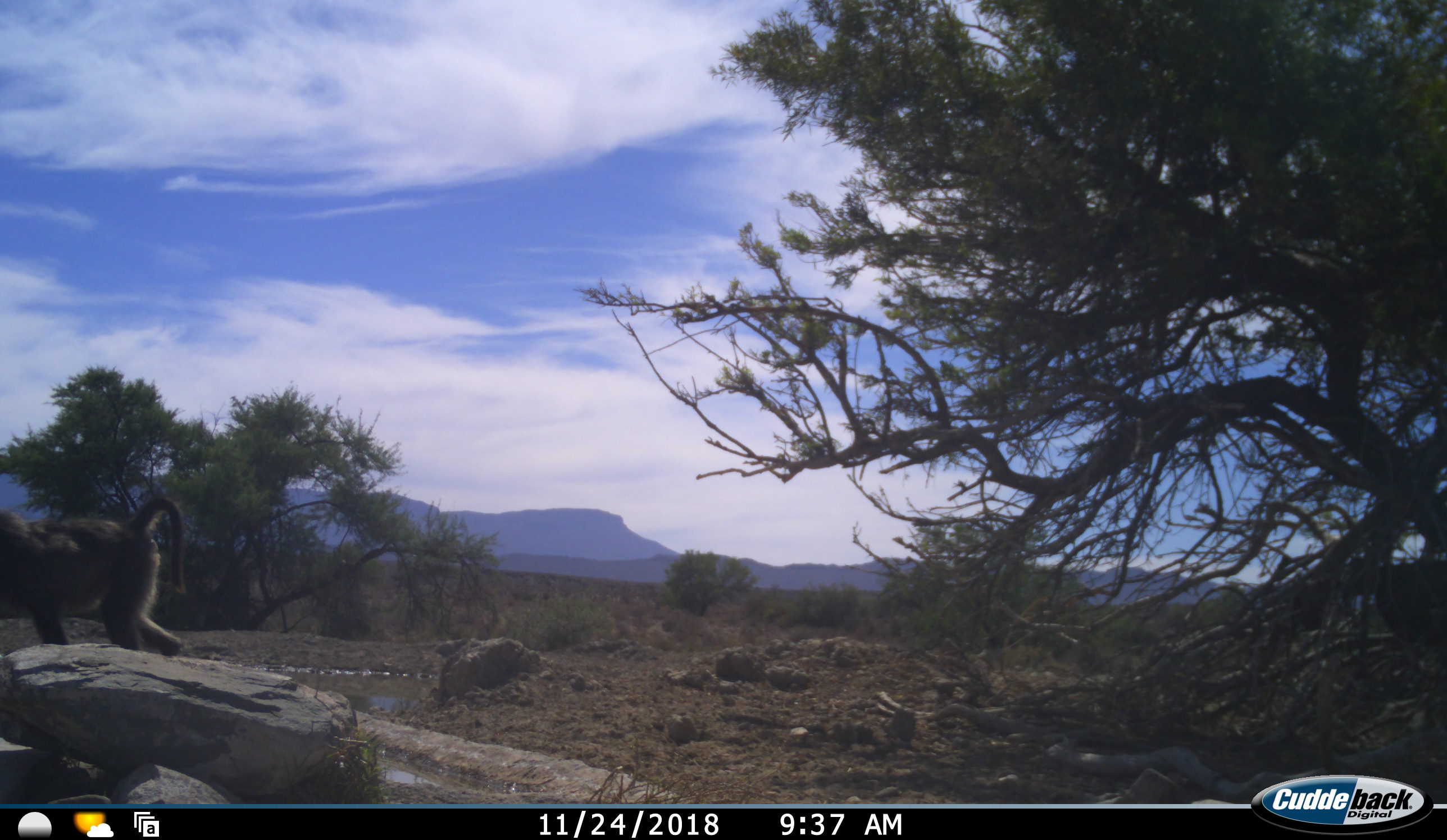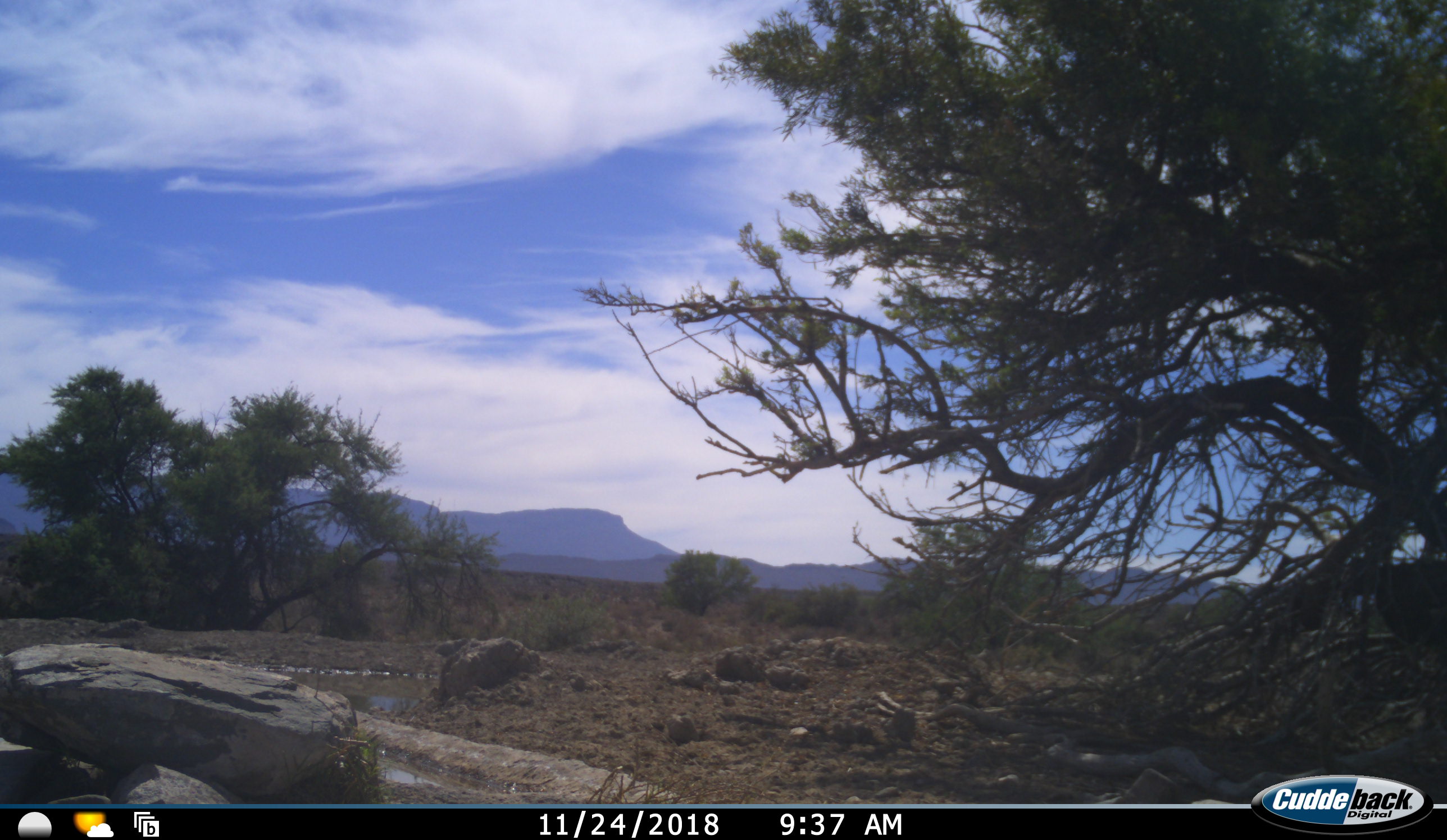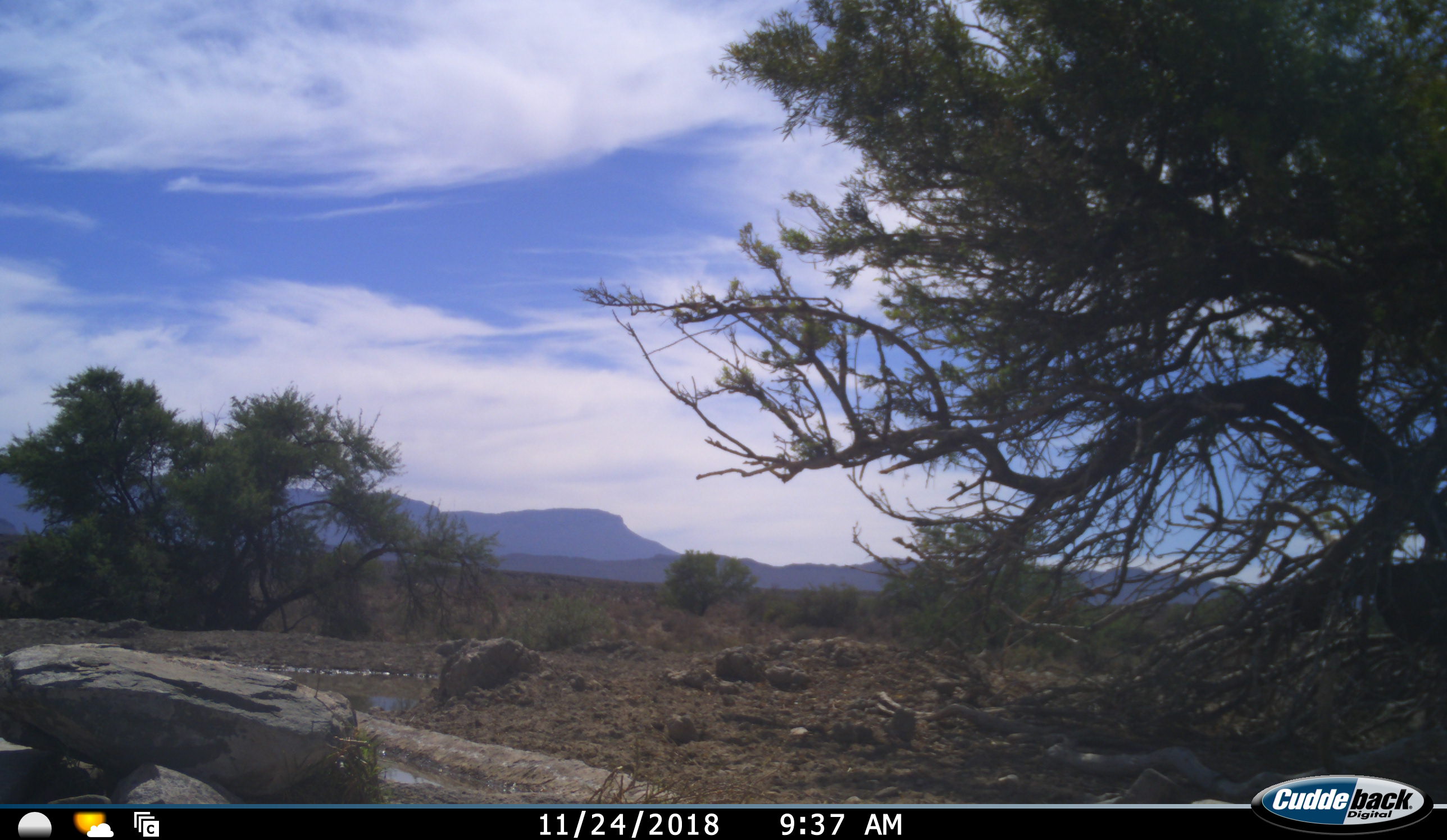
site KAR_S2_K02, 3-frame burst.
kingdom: Animalia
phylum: Chordata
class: Mammalia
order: Primates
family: Cercopithecidae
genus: Papio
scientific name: Papio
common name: baboon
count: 1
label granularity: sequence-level